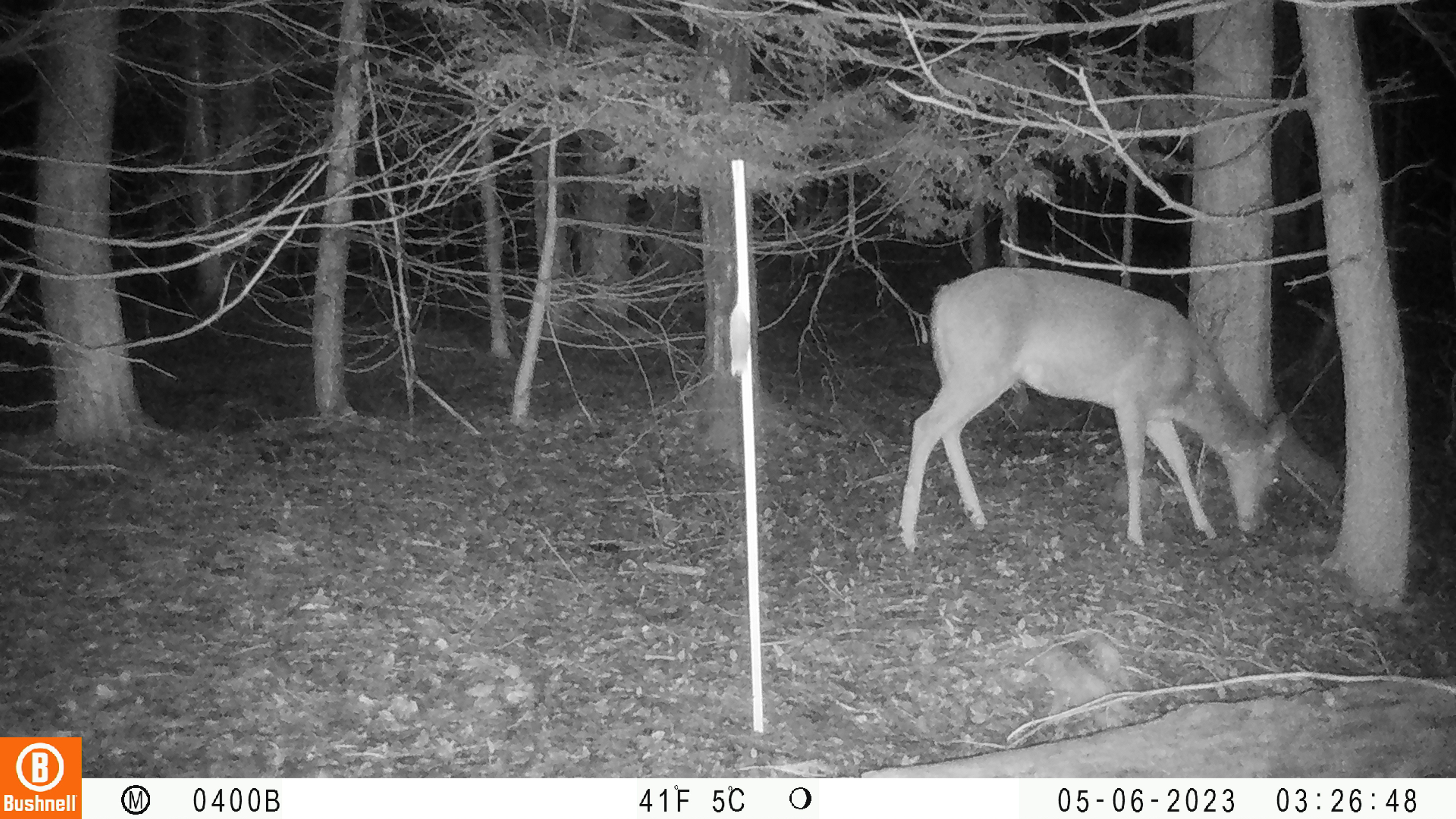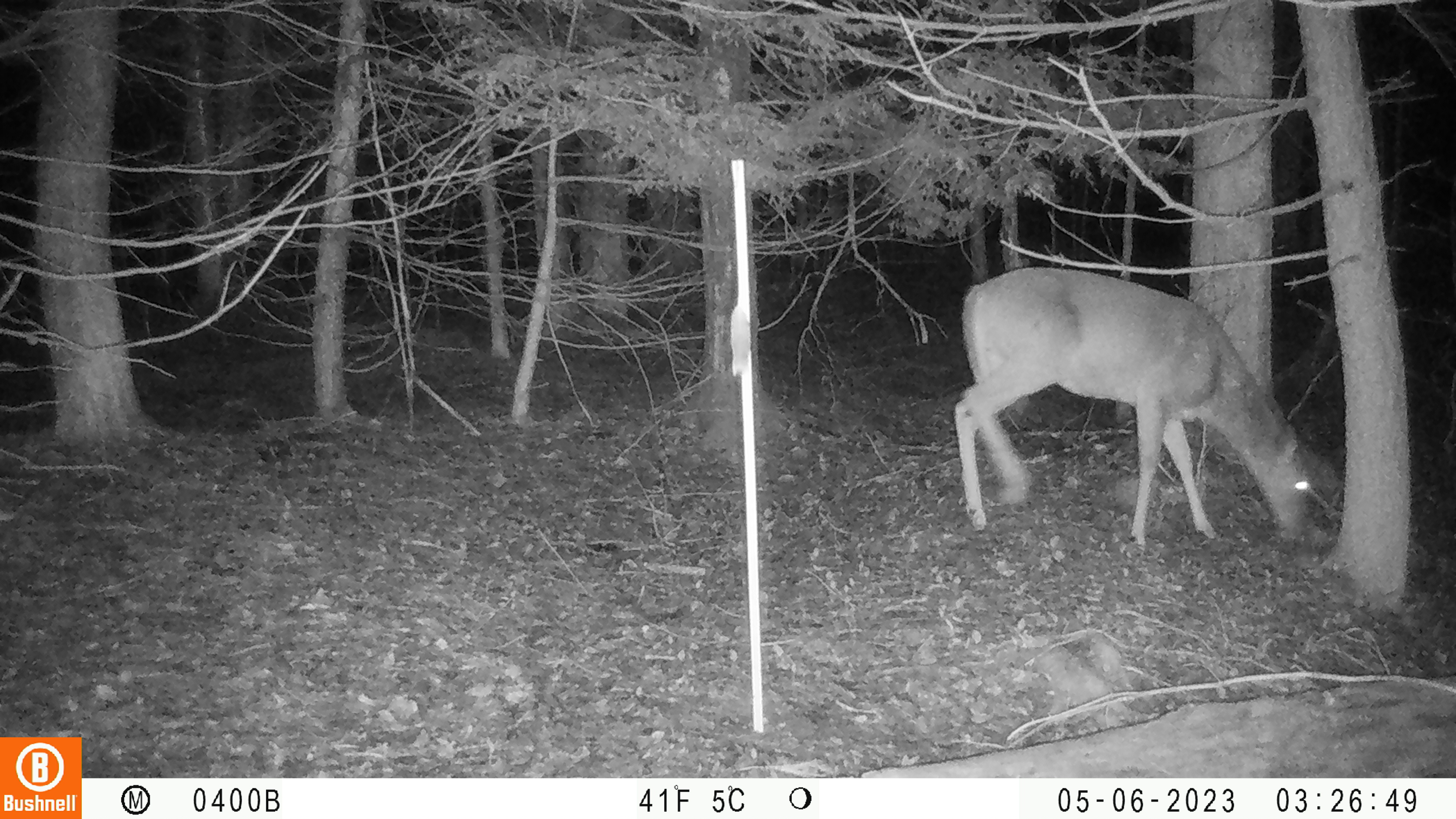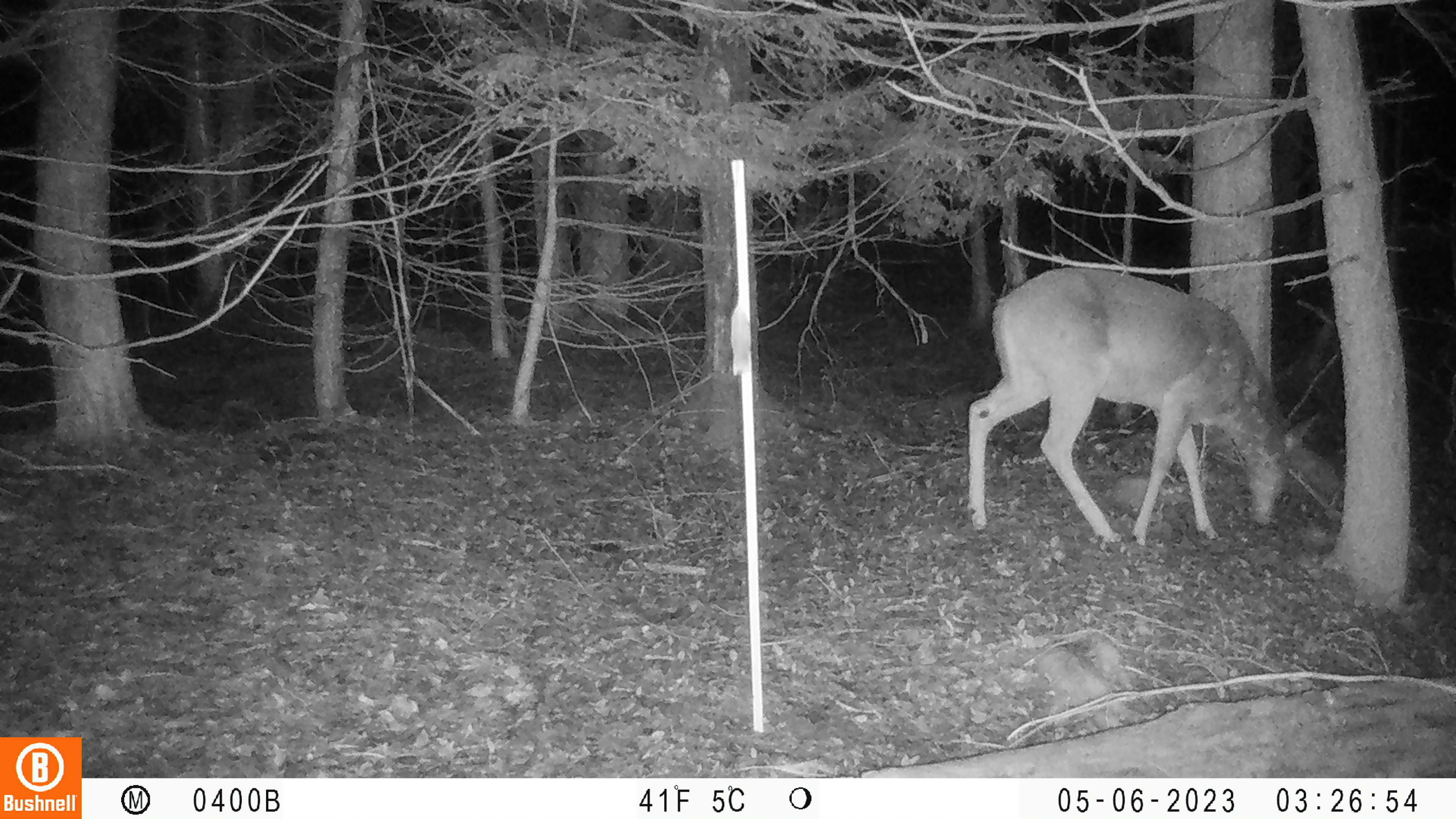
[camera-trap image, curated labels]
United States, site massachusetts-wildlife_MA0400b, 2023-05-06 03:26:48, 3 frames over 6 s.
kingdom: Animalia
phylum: Chordata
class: Mammalia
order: Artiodactyla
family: Cervidae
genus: Odocoileus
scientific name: Odocoileus virginianus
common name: white-tailed deer